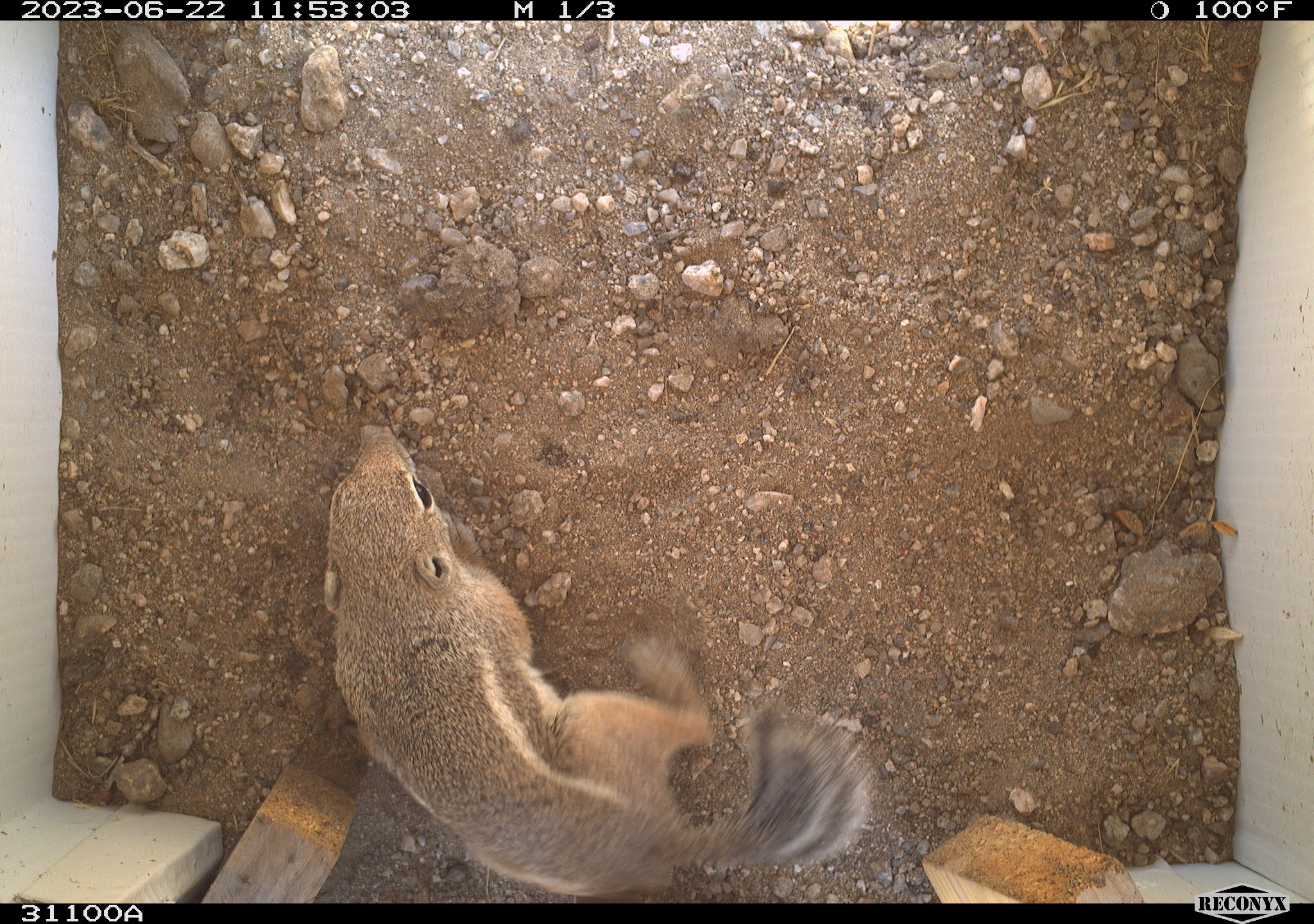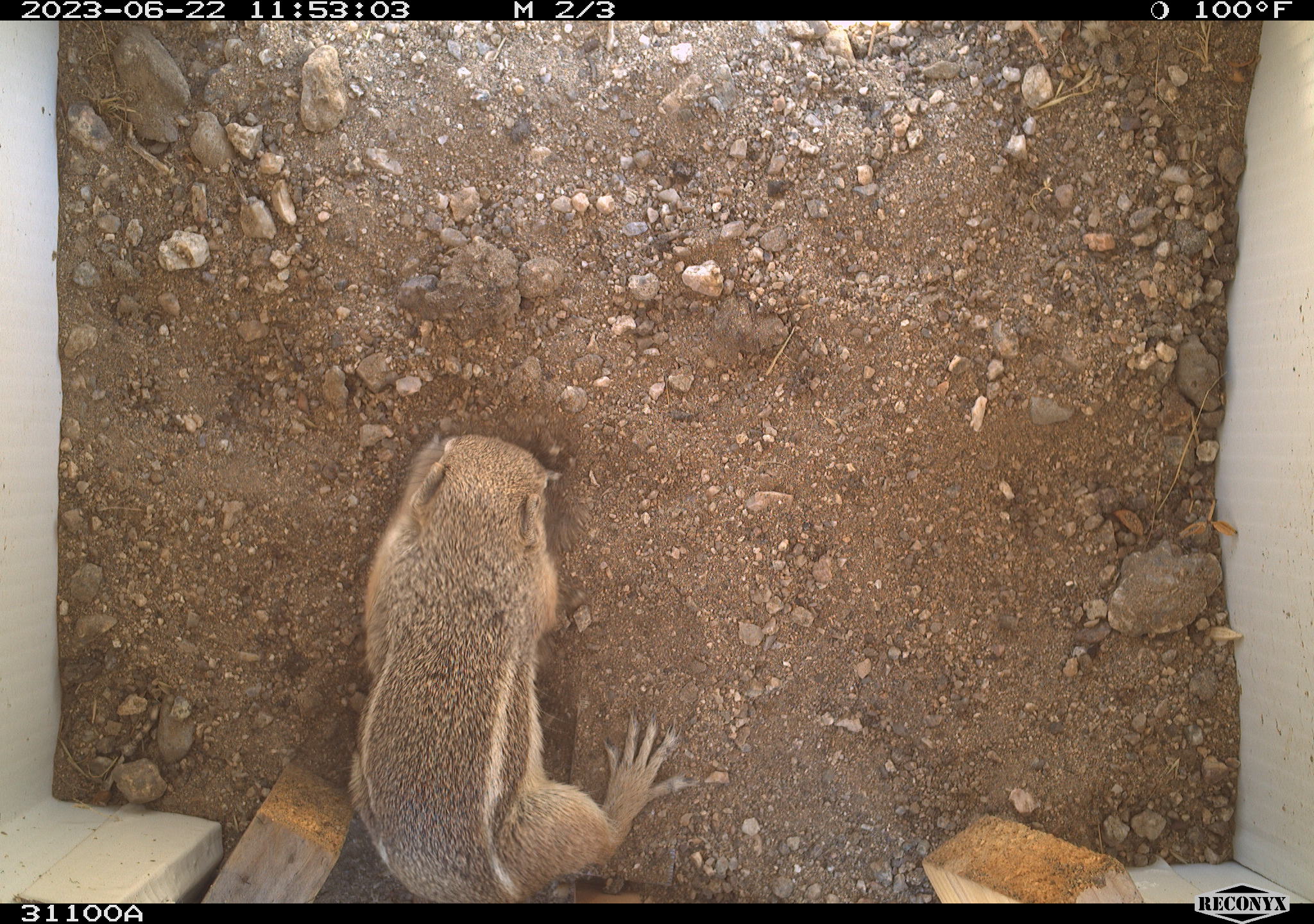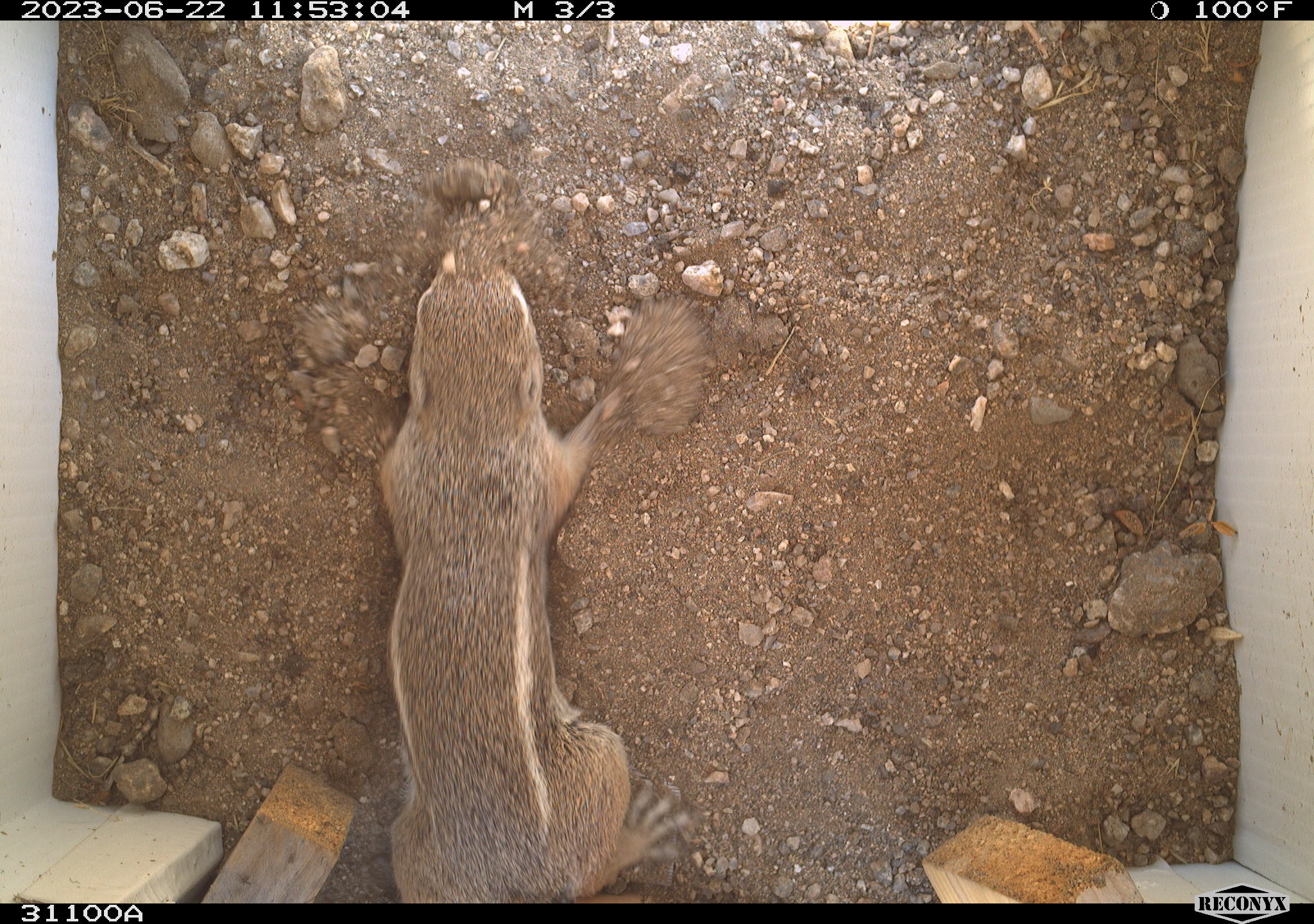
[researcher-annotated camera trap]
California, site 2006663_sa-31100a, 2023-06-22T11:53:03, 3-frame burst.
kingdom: Animalia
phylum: Chordata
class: Mammalia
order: Rodentia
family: Sciuridae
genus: Ammospermophilus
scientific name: Ammospermophilus leucurus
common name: white-tailed antelope squirrel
White-tailed antelope squirrel (Ammospermophilus leucurus).